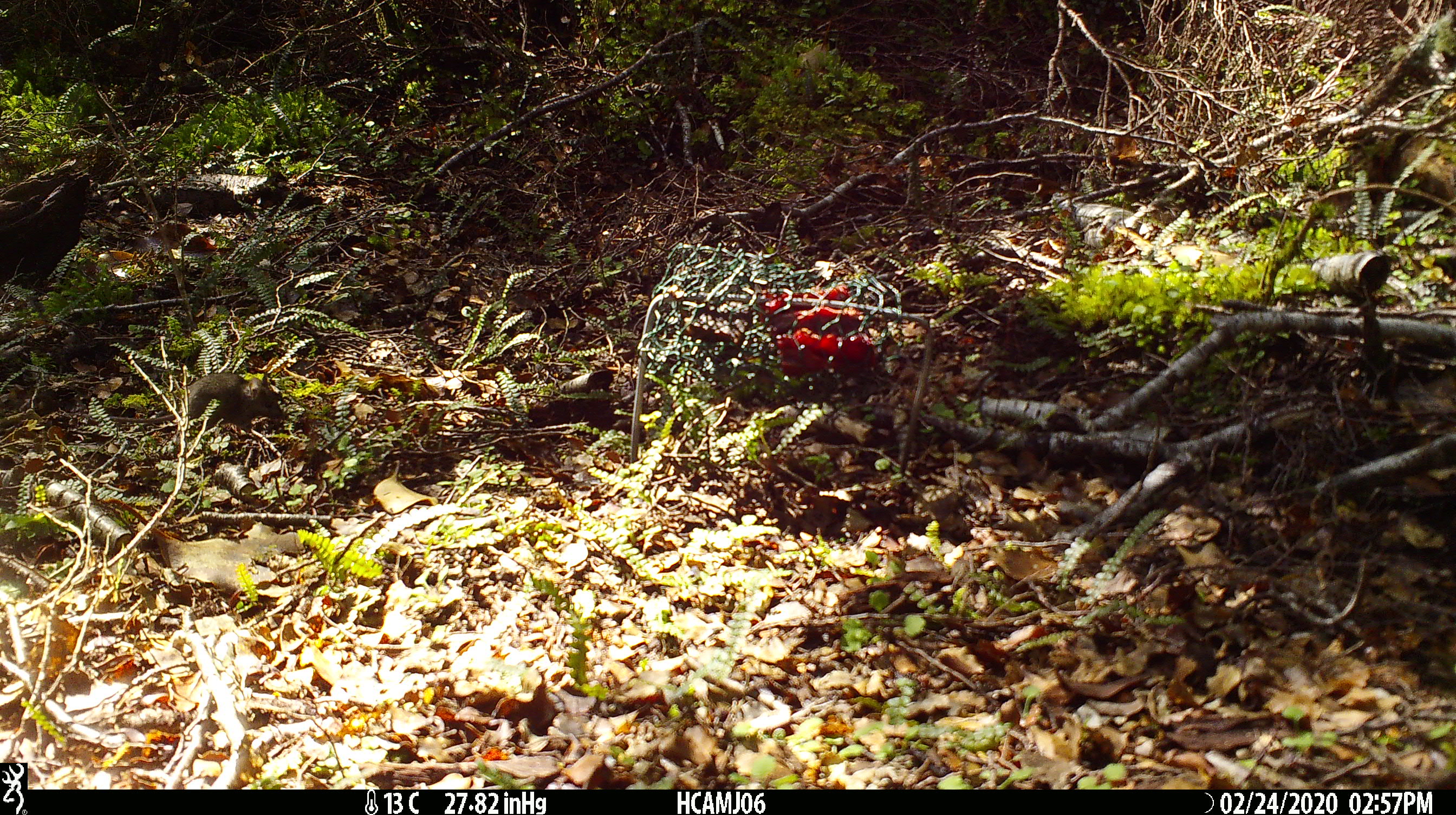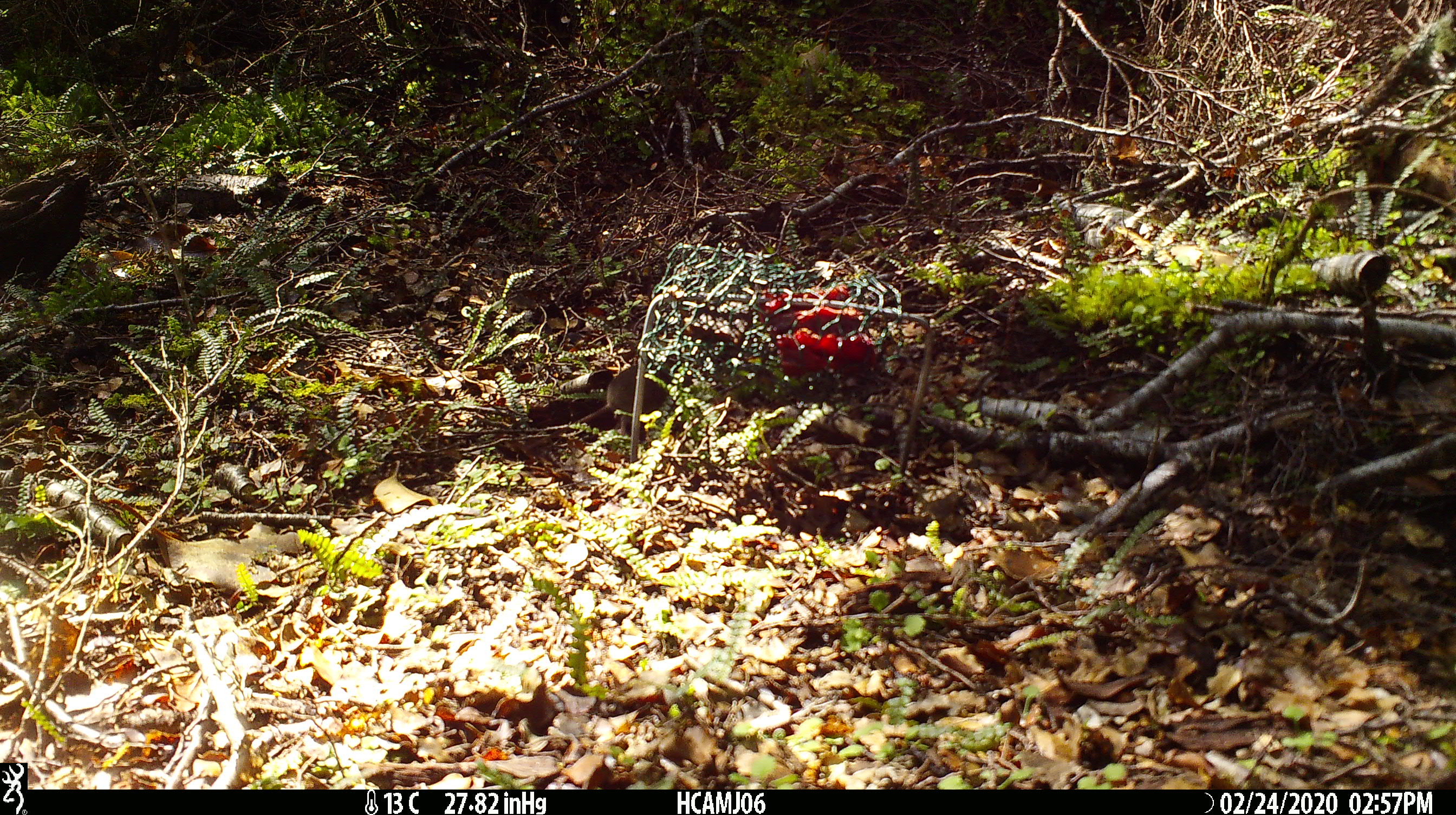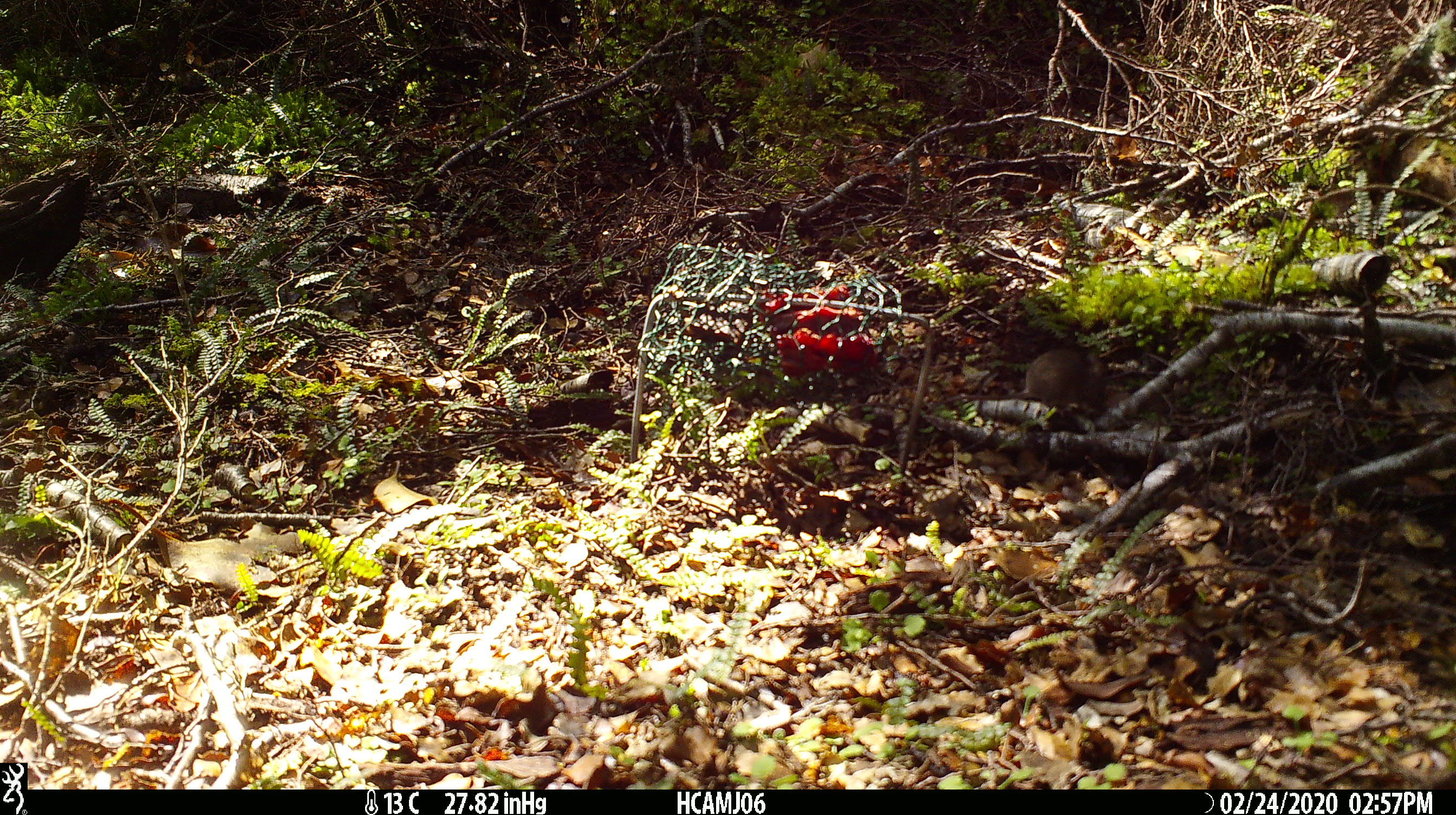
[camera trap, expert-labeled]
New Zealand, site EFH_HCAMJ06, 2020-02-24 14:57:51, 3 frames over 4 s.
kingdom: Animalia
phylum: Chordata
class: Mammalia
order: Rodentia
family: Muridae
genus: Mus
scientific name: Mus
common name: mouse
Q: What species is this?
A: Mouse (Mus).